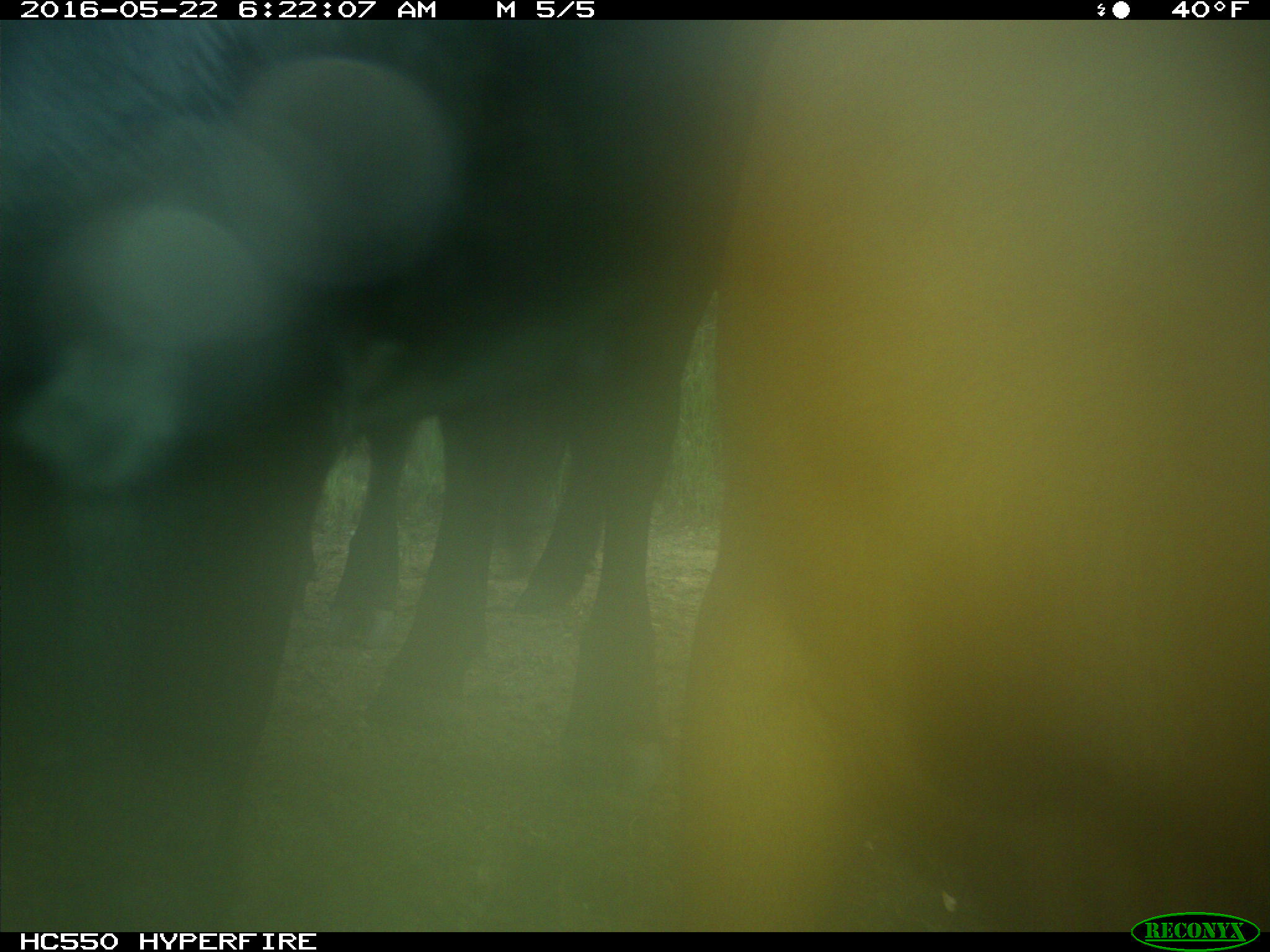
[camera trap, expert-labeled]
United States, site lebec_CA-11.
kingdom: Animalia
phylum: Chordata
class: Mammalia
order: Artiodactyla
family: Bovidae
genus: Bos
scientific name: Bos taurus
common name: domestic cow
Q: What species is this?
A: Bos taurus (domestic cow).